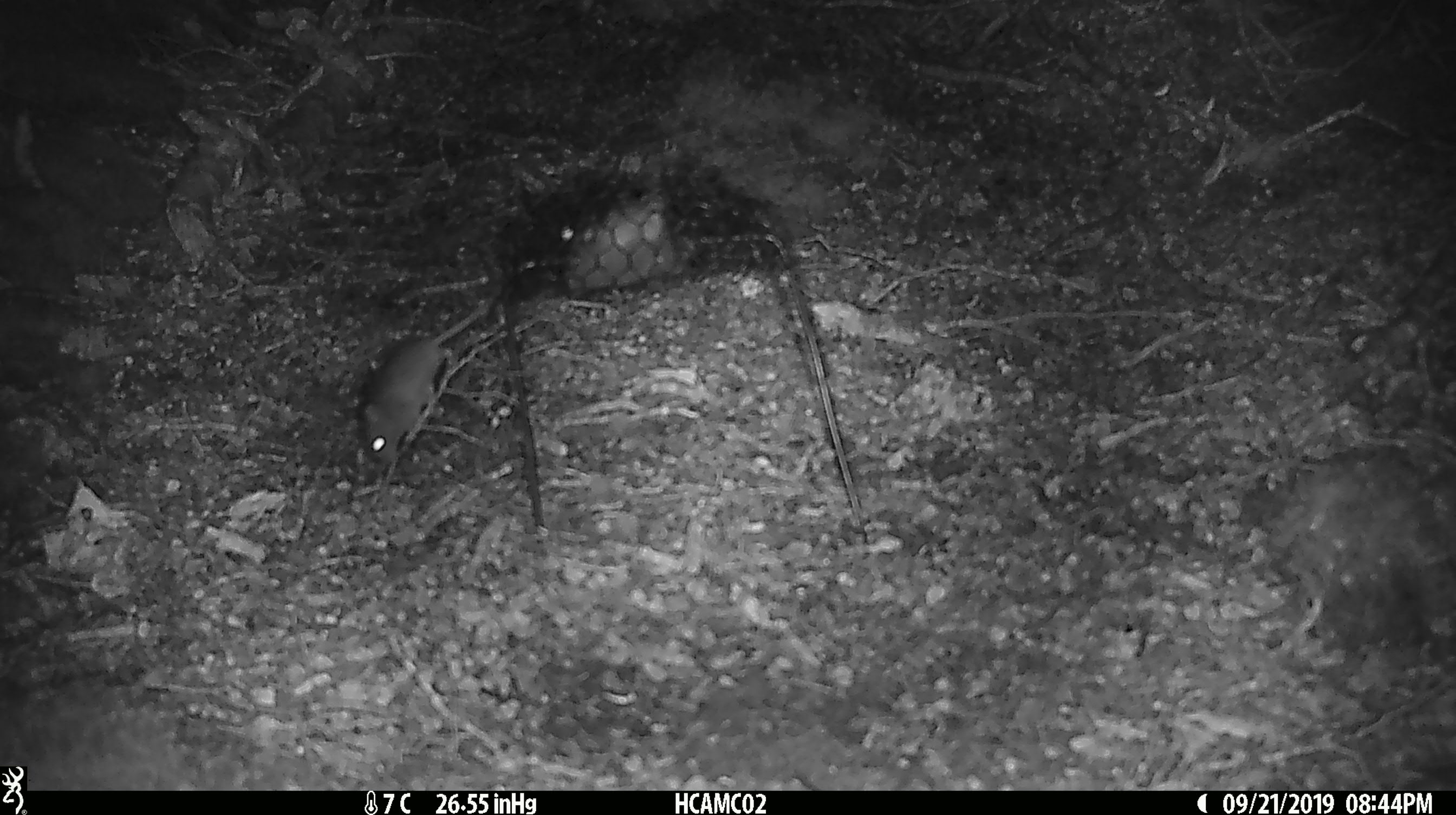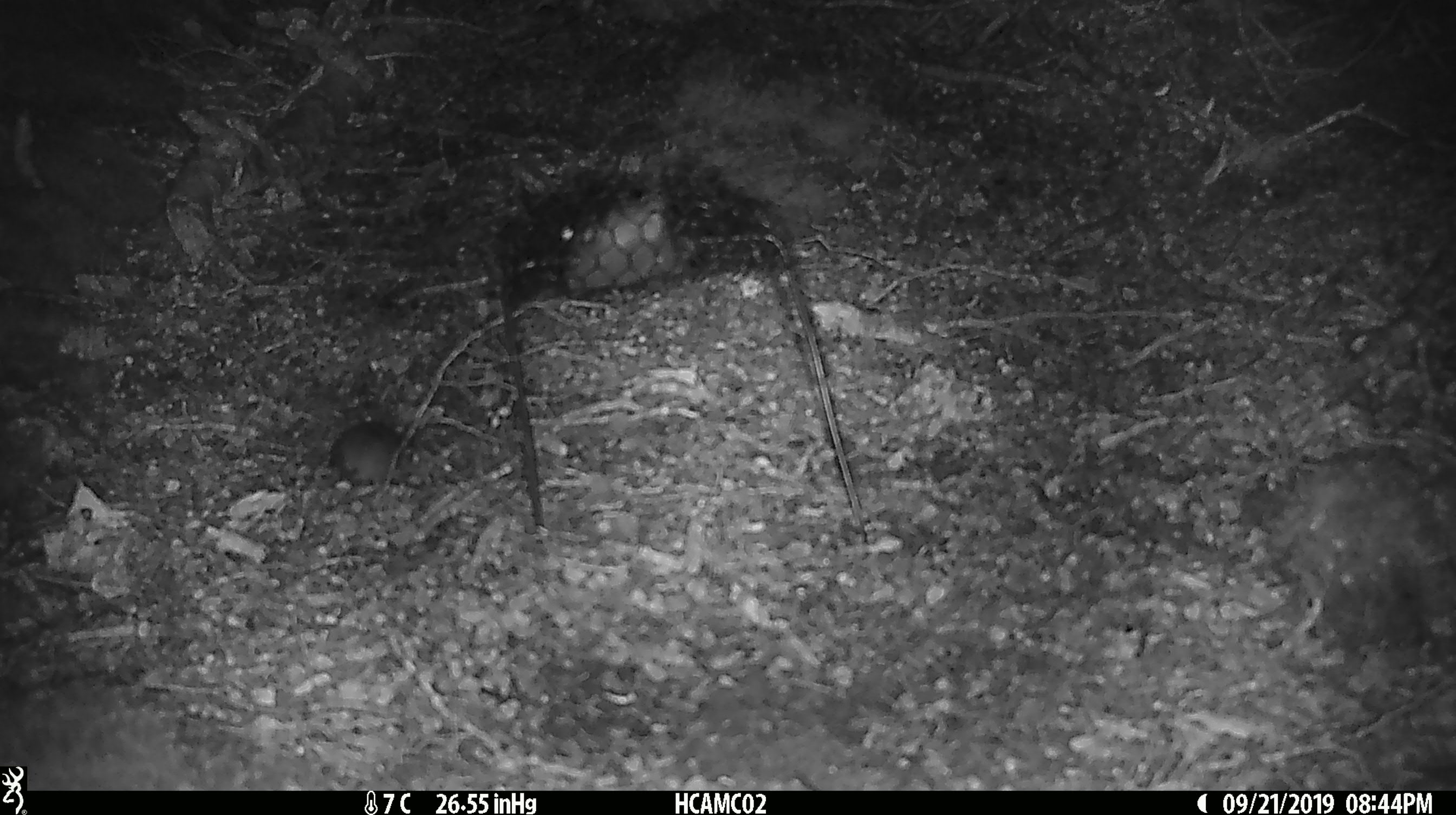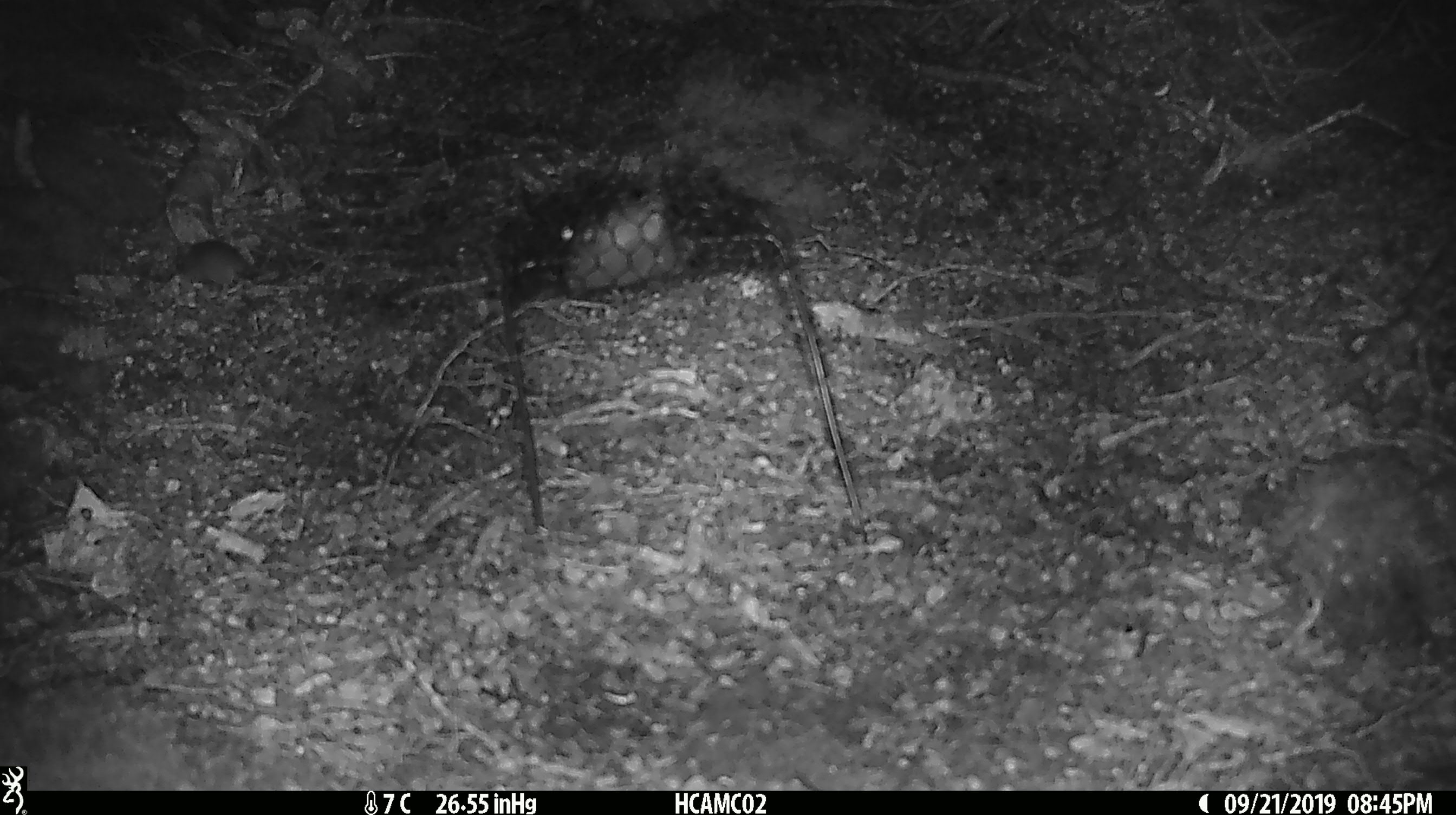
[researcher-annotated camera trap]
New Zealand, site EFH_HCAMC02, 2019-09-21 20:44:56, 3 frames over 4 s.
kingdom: Animalia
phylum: Chordata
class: Mammalia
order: Rodentia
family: Muridae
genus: Mus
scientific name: Mus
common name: mouse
Mouse (Mus).